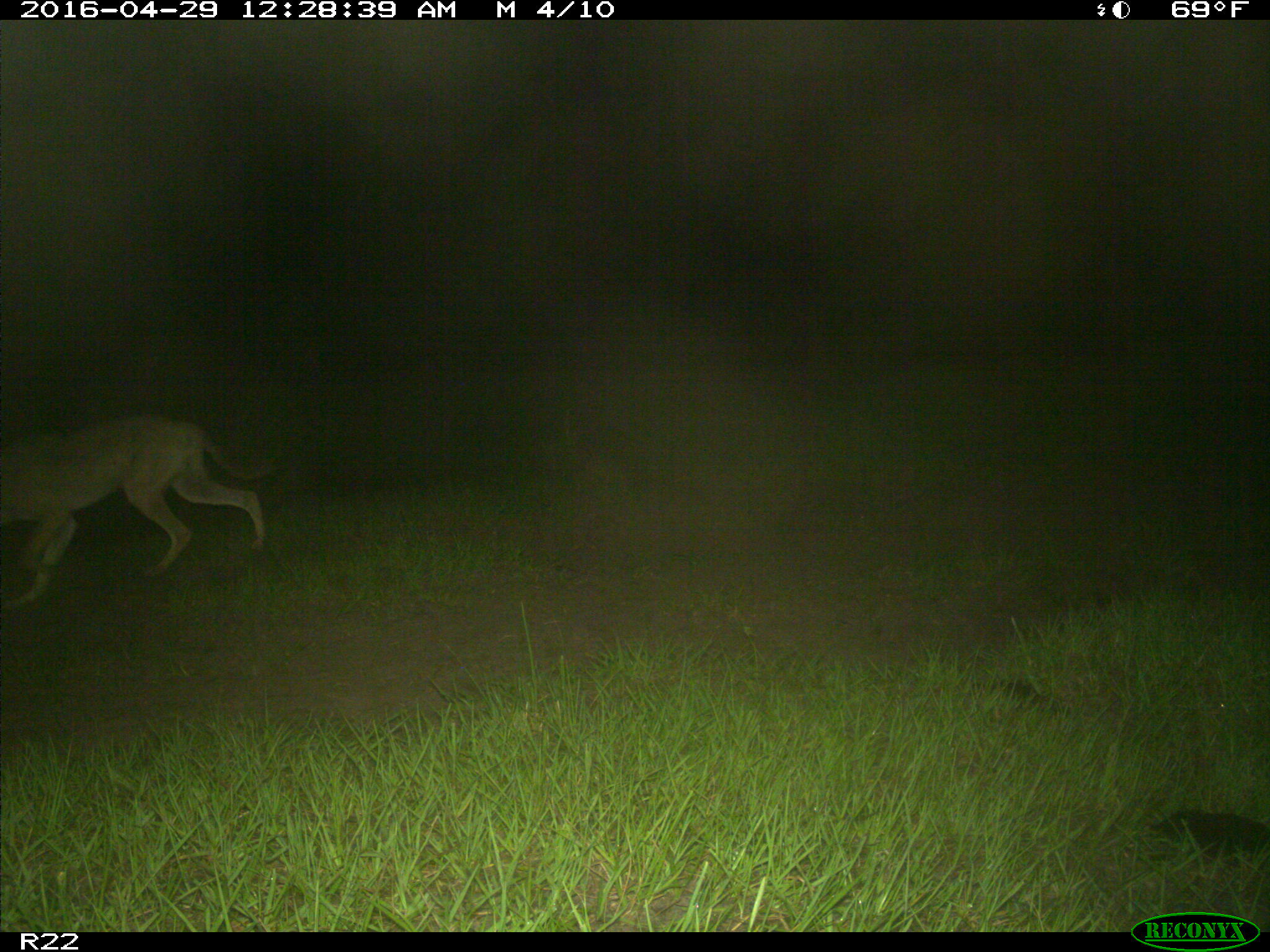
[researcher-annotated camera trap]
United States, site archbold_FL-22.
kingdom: Animalia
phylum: Chordata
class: Mammalia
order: Carnivora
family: Canidae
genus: Canis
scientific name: Canis latrans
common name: coyote